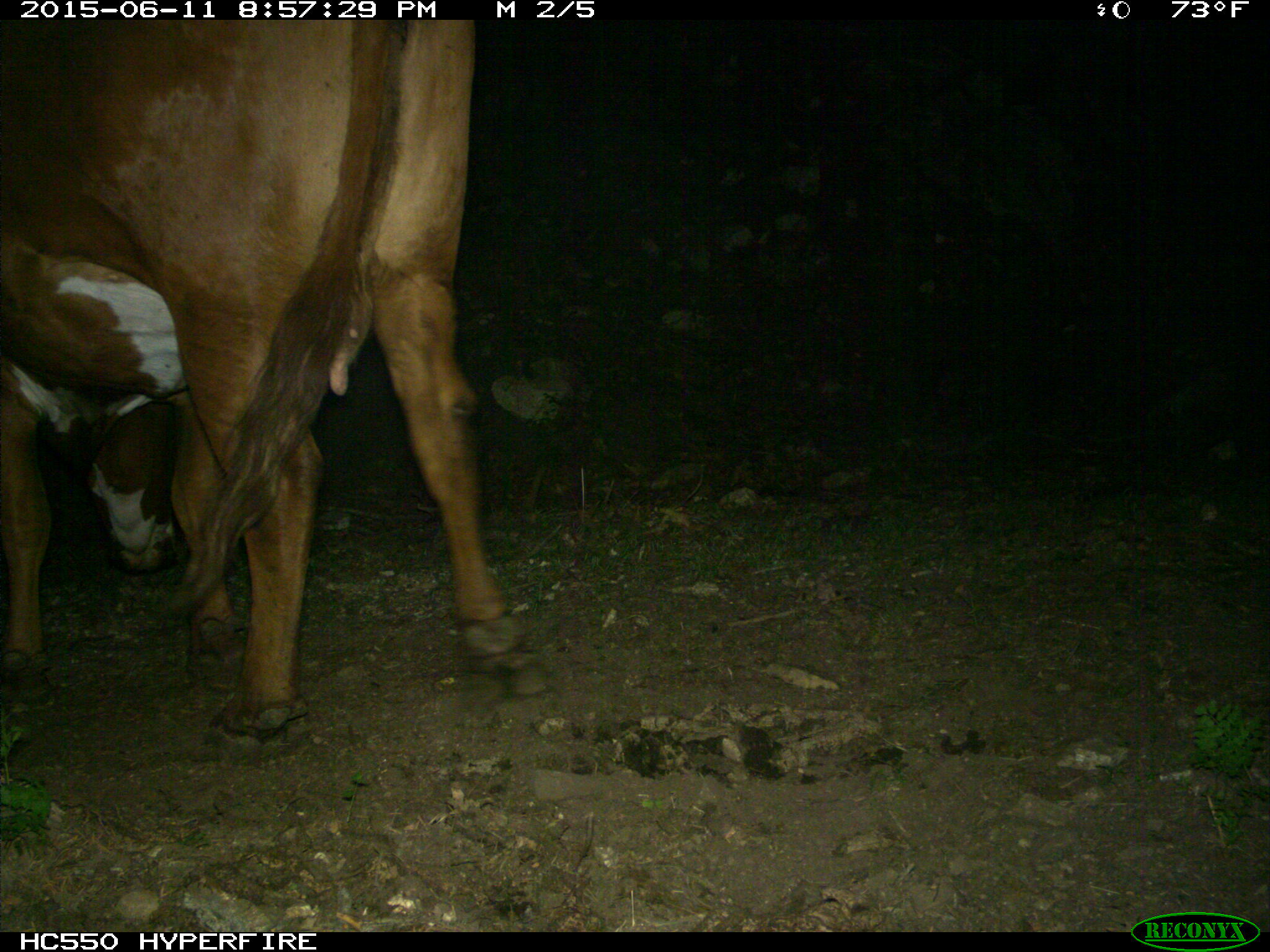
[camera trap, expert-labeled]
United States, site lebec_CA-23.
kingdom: Animalia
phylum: Chordata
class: Mammalia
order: Artiodactyla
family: Bovidae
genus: Bos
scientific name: Bos taurus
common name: domestic cow